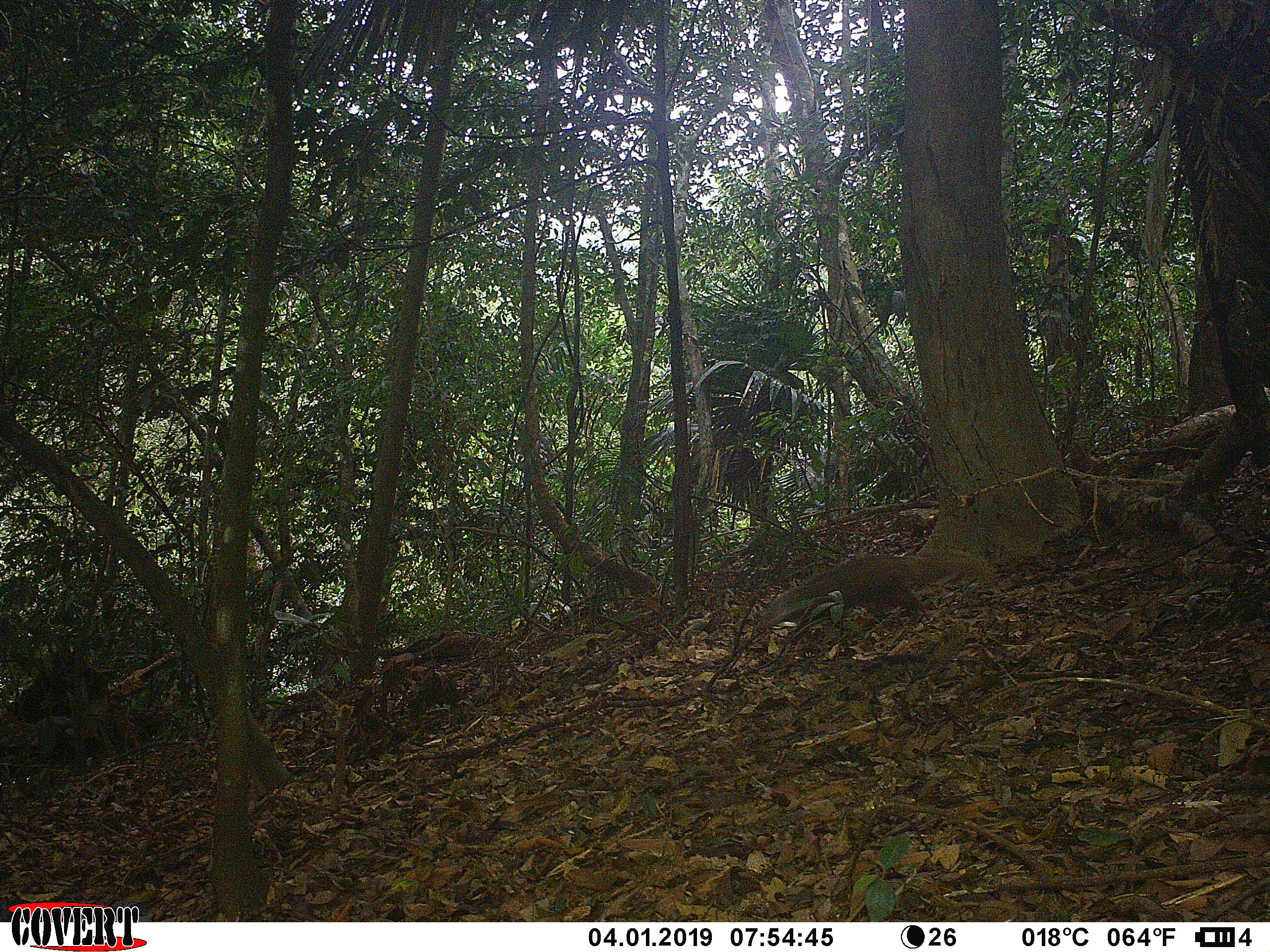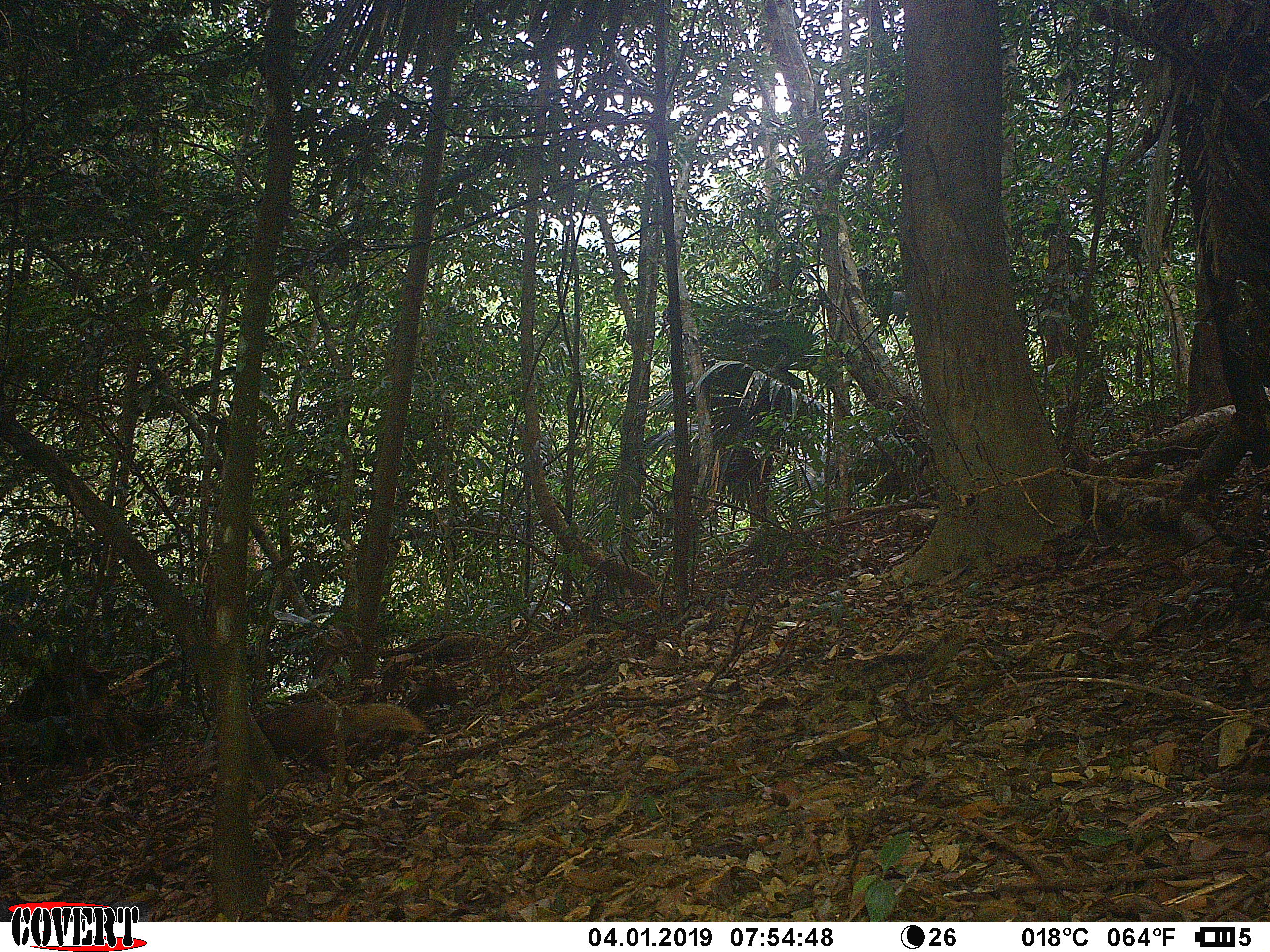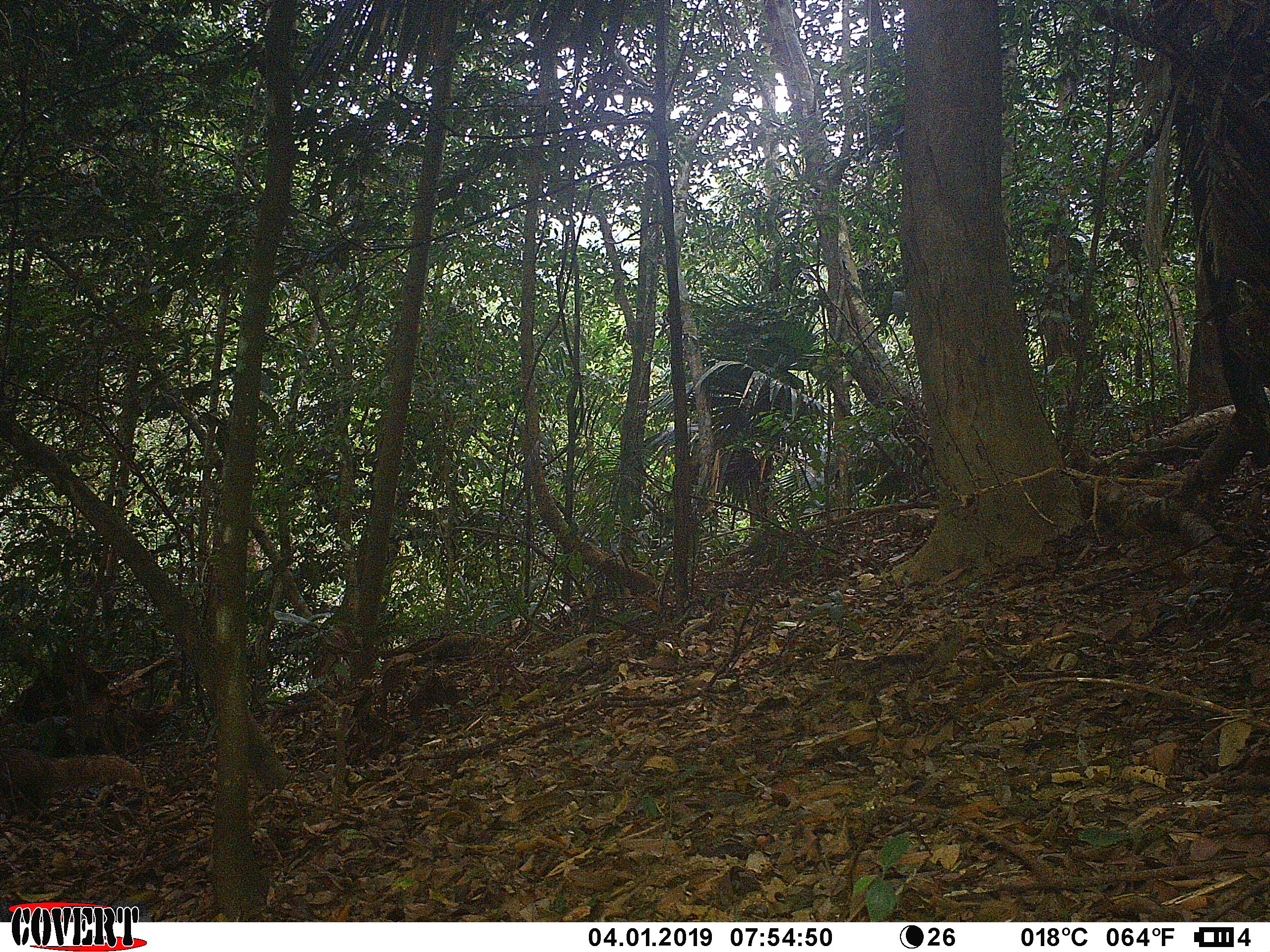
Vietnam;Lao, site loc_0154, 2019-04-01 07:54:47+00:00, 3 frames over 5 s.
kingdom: Animalia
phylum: Chordata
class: Mammalia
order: Carnivora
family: Herpestidae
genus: Urva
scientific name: Urva urva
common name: crab-eating mongoose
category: crab eating mongoose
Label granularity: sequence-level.